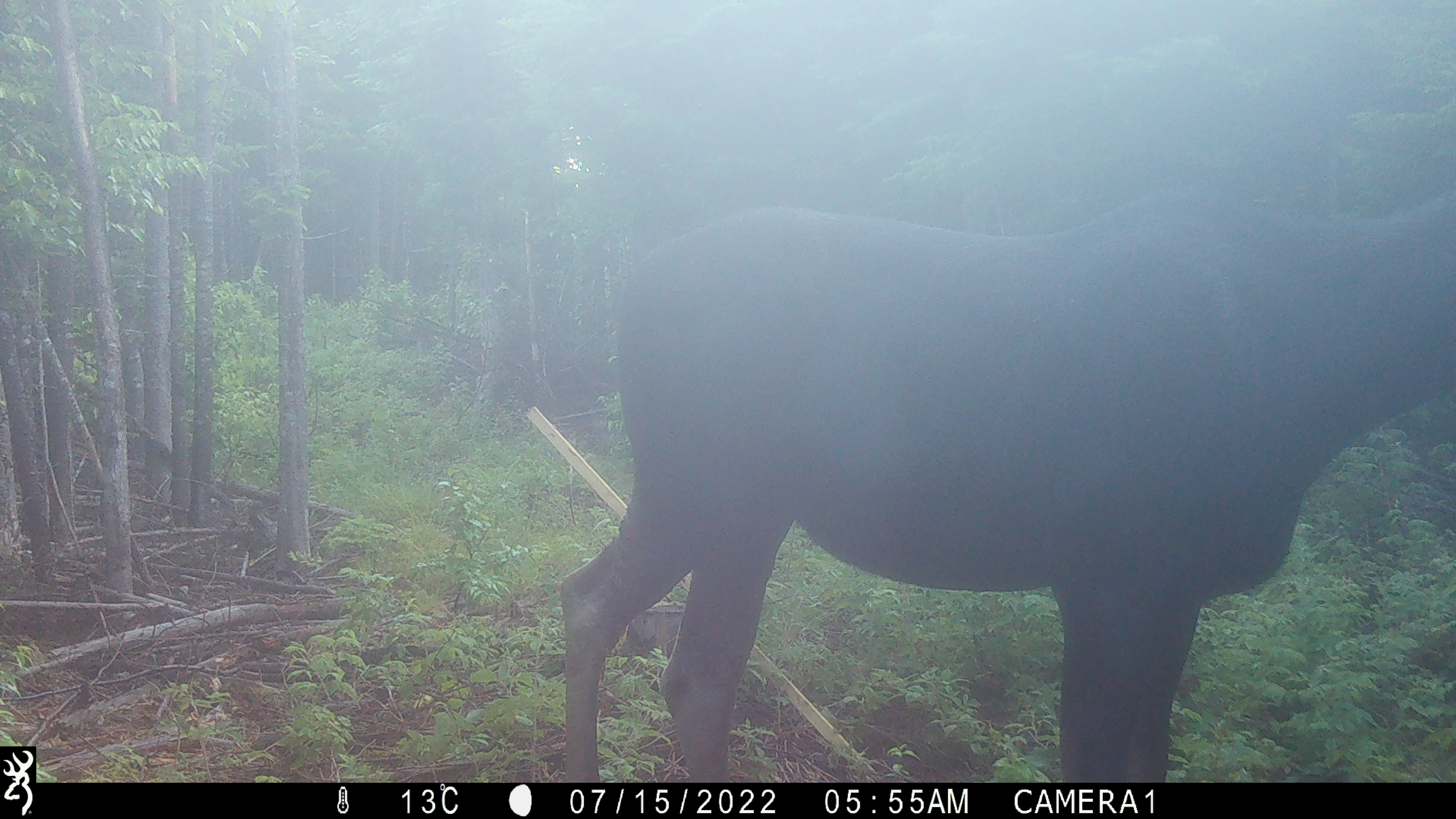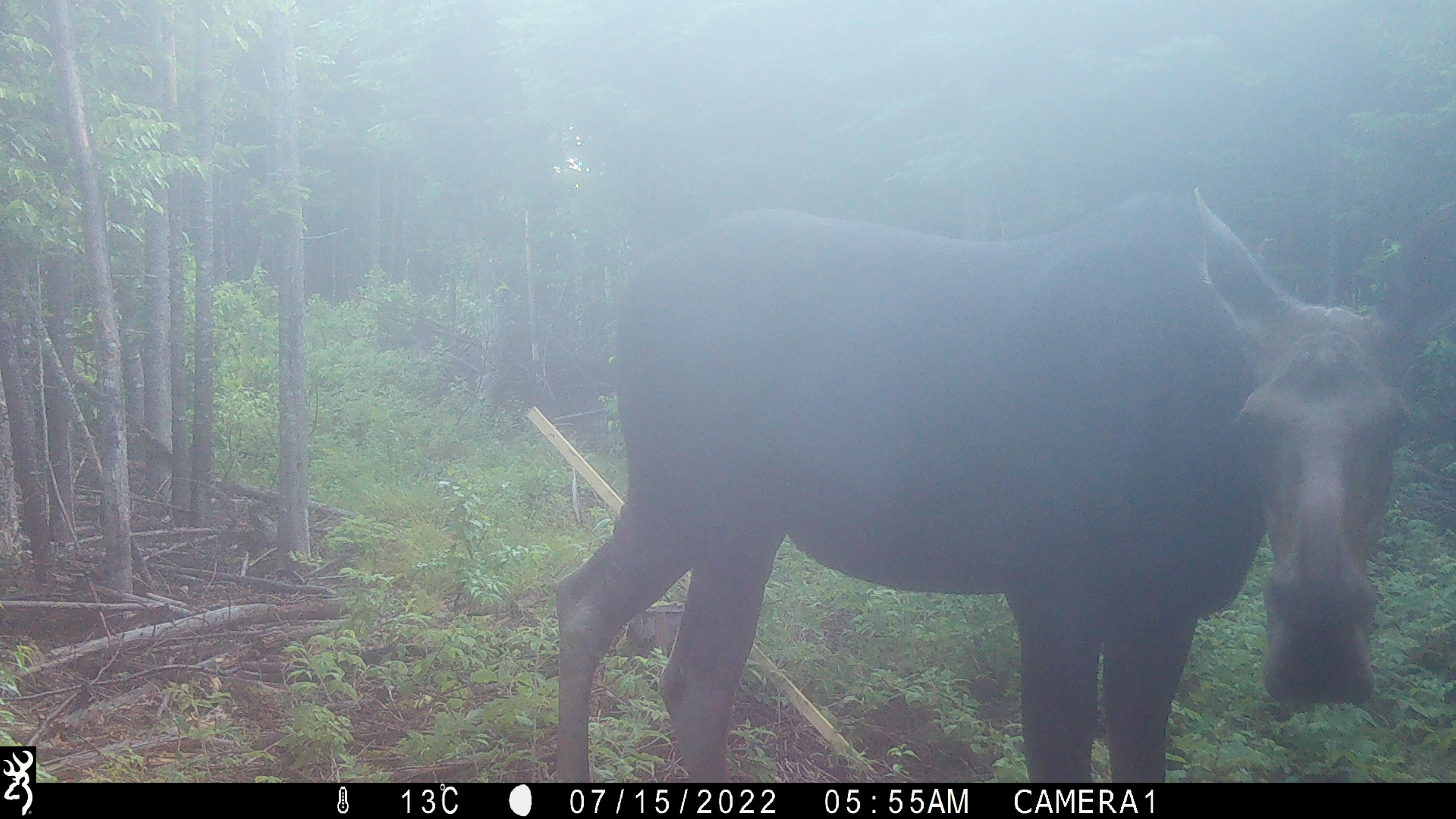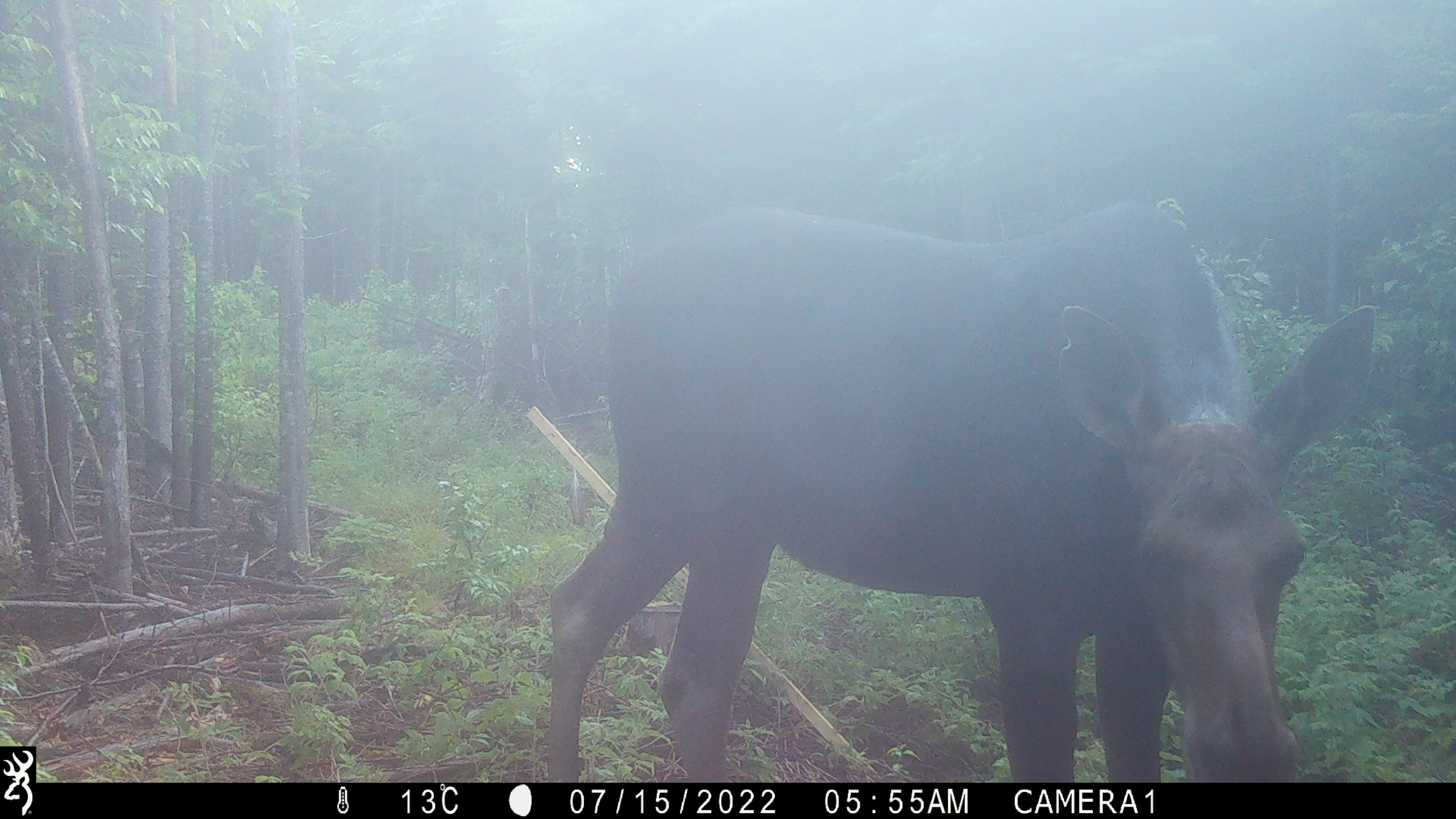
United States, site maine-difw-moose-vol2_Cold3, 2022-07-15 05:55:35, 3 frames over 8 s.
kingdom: Animalia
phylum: Chordata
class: Mammalia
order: Artiodactyla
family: Cervidae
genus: Alces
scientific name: Alces alces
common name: moose